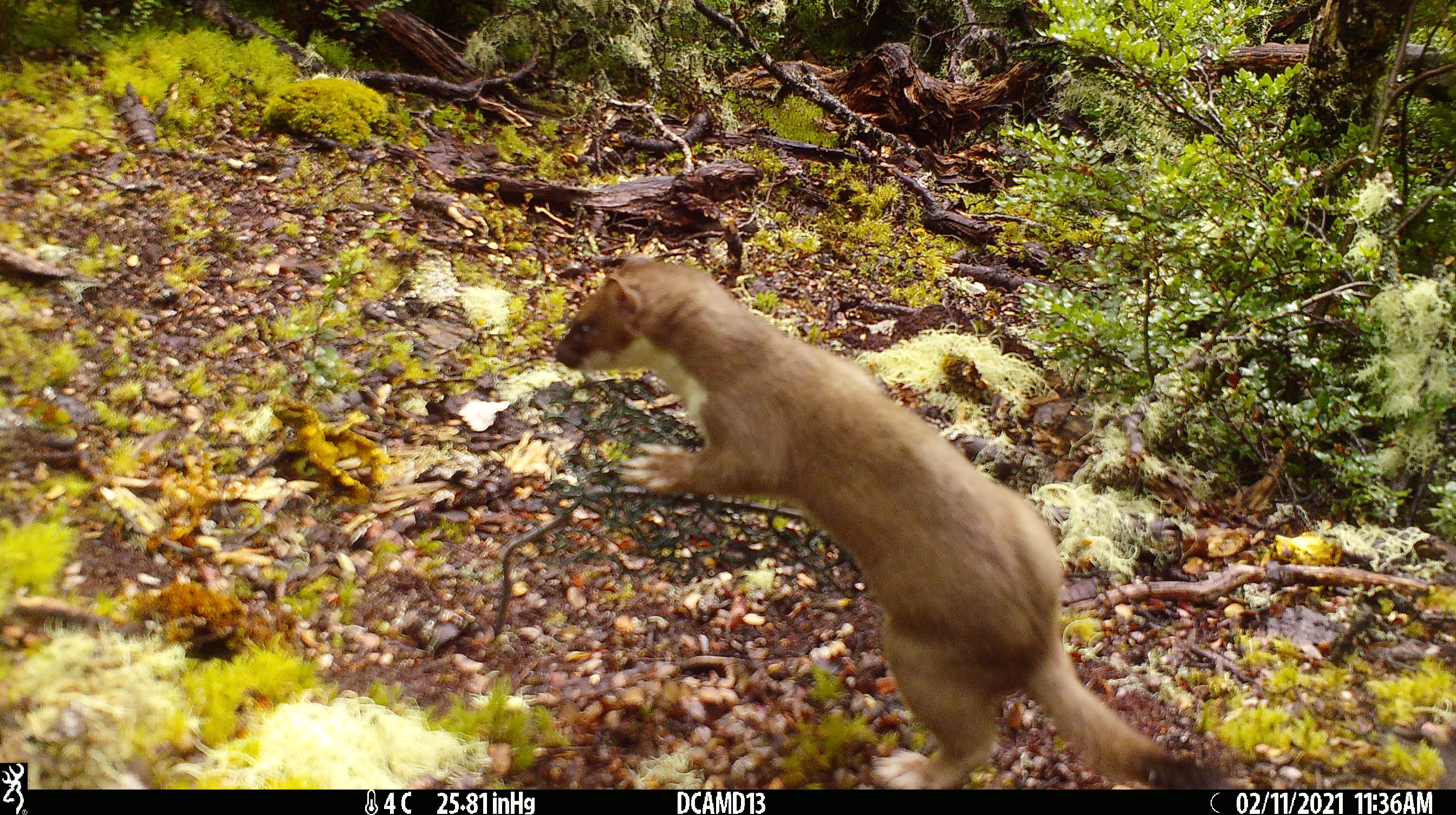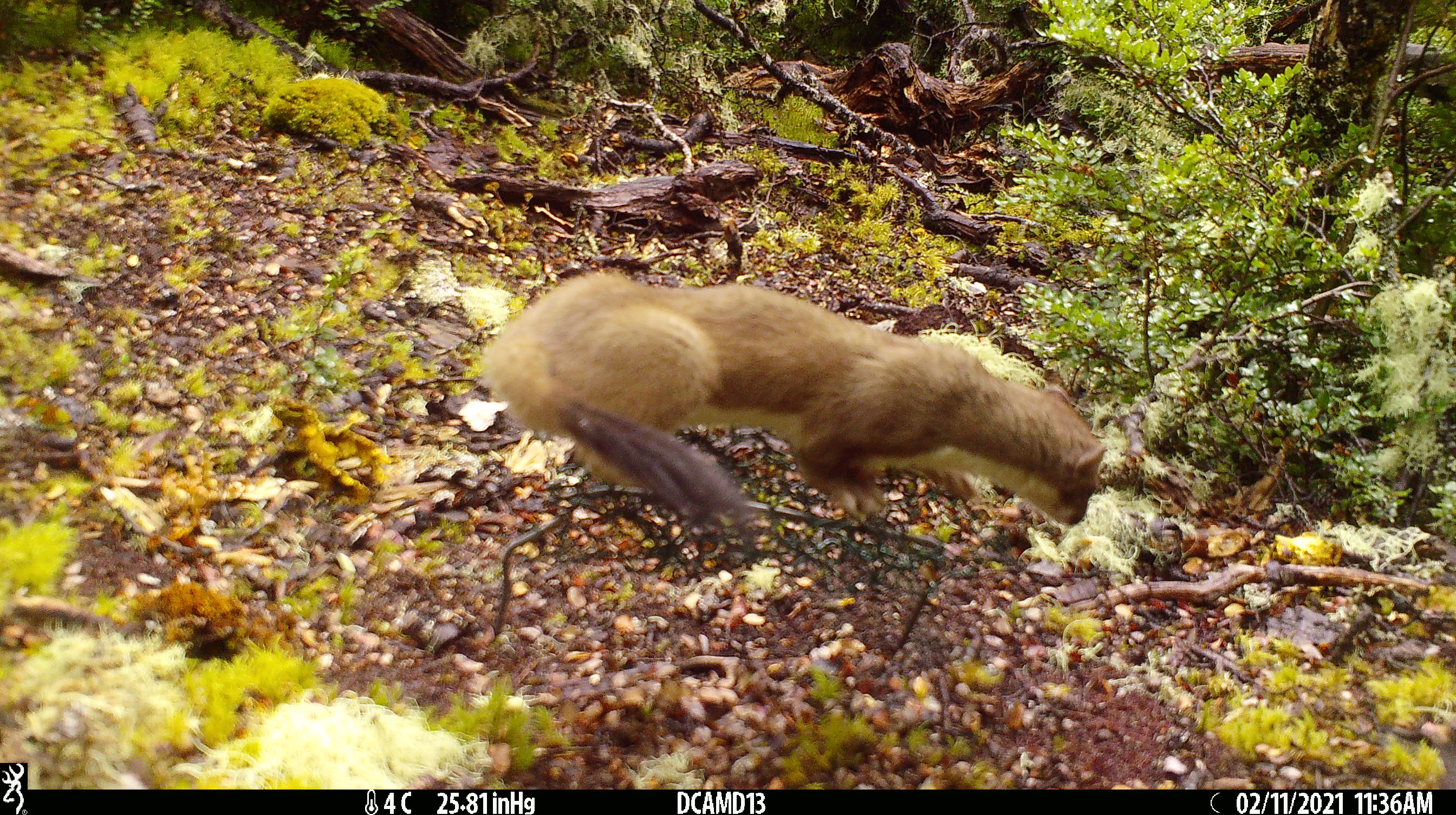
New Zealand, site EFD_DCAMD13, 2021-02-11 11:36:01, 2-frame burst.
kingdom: Animalia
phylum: Chordata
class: Mammalia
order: Carnivora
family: Mustelidae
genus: Mustela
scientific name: Mustela erminea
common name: stoat